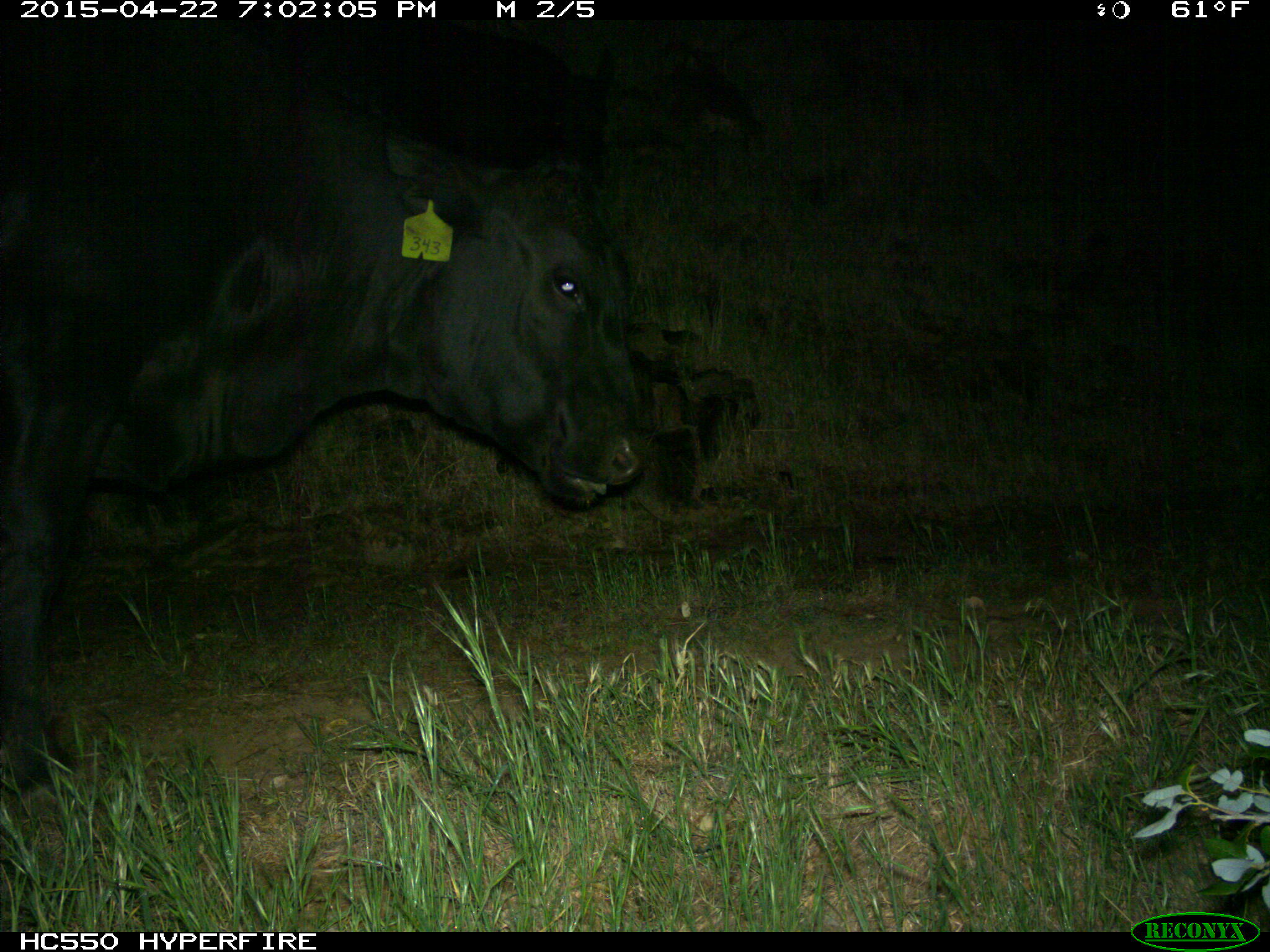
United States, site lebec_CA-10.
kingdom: Animalia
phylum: Chordata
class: Mammalia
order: Artiodactyla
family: Bovidae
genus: Bos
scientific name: Bos taurus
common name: domestic cow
Bos taurus (domestic cow).